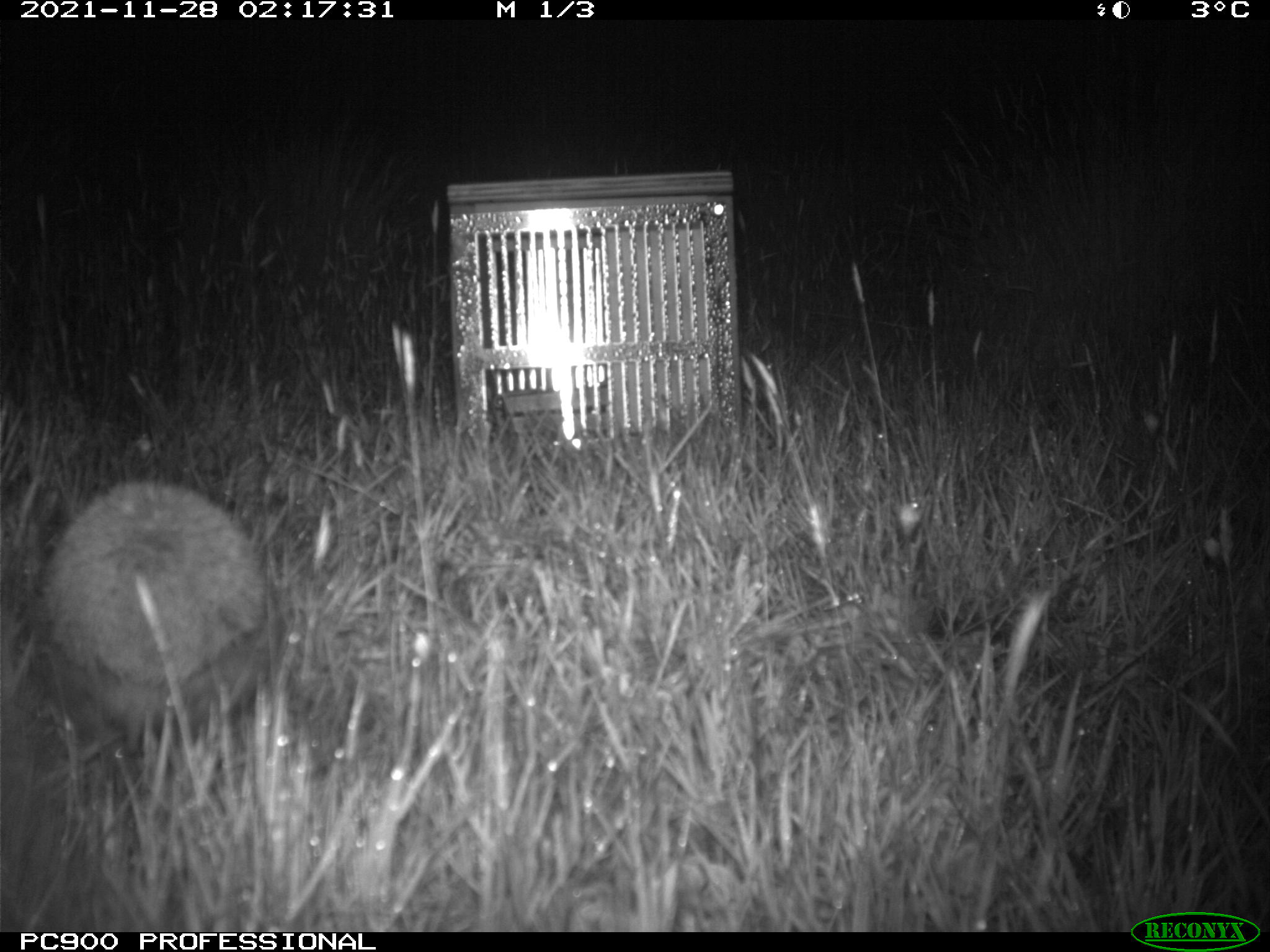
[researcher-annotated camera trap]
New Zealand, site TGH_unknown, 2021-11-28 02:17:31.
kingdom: Animalia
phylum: Chordata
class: Mammalia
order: Eulipotyphla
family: Erinaceidae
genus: Erinaceus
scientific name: Erinaceus europaeus europaeus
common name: european hedgehog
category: hedgehog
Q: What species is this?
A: Hedgehog (european hedgehog) (Erinaceus europaeus europaeus).